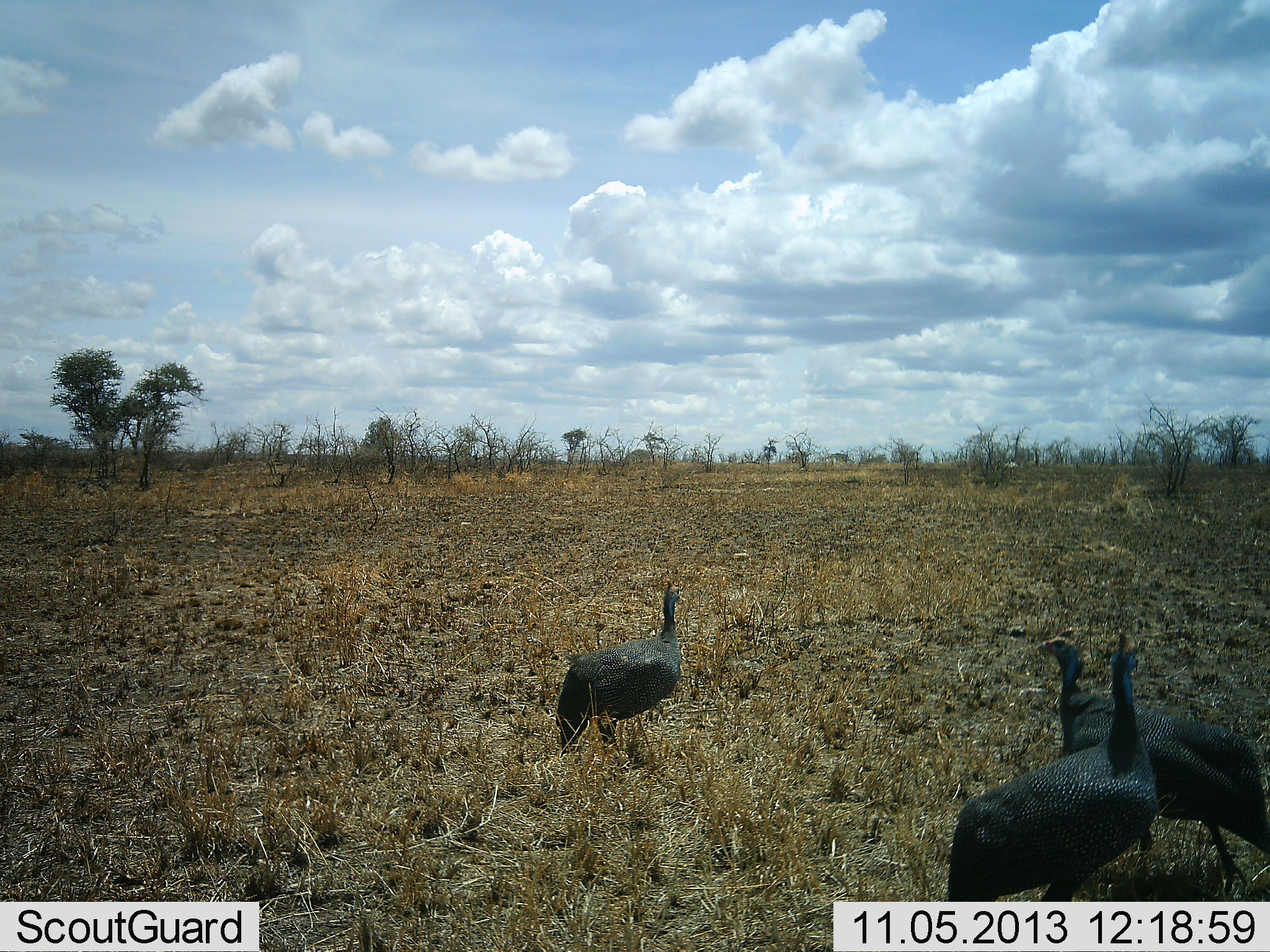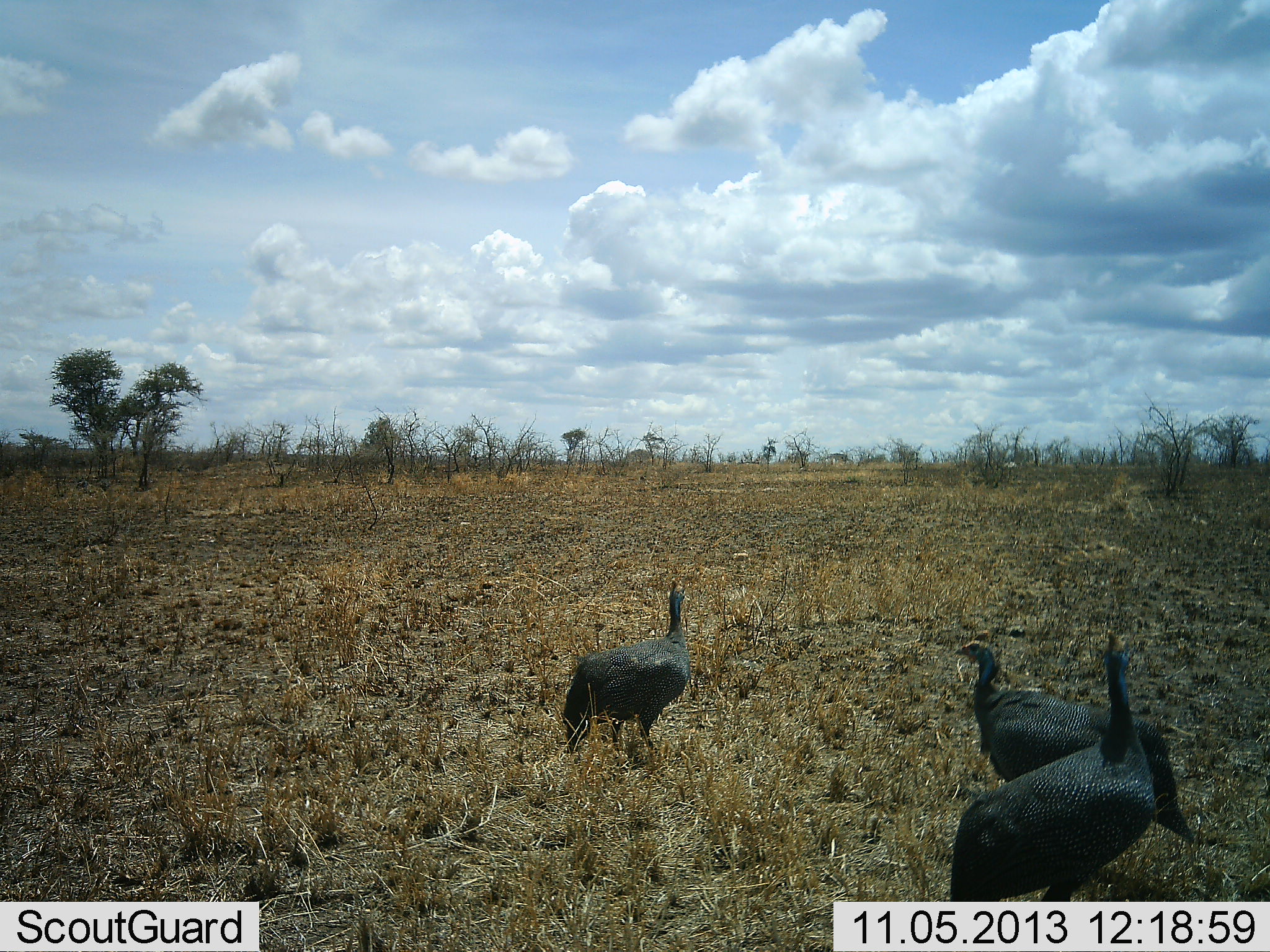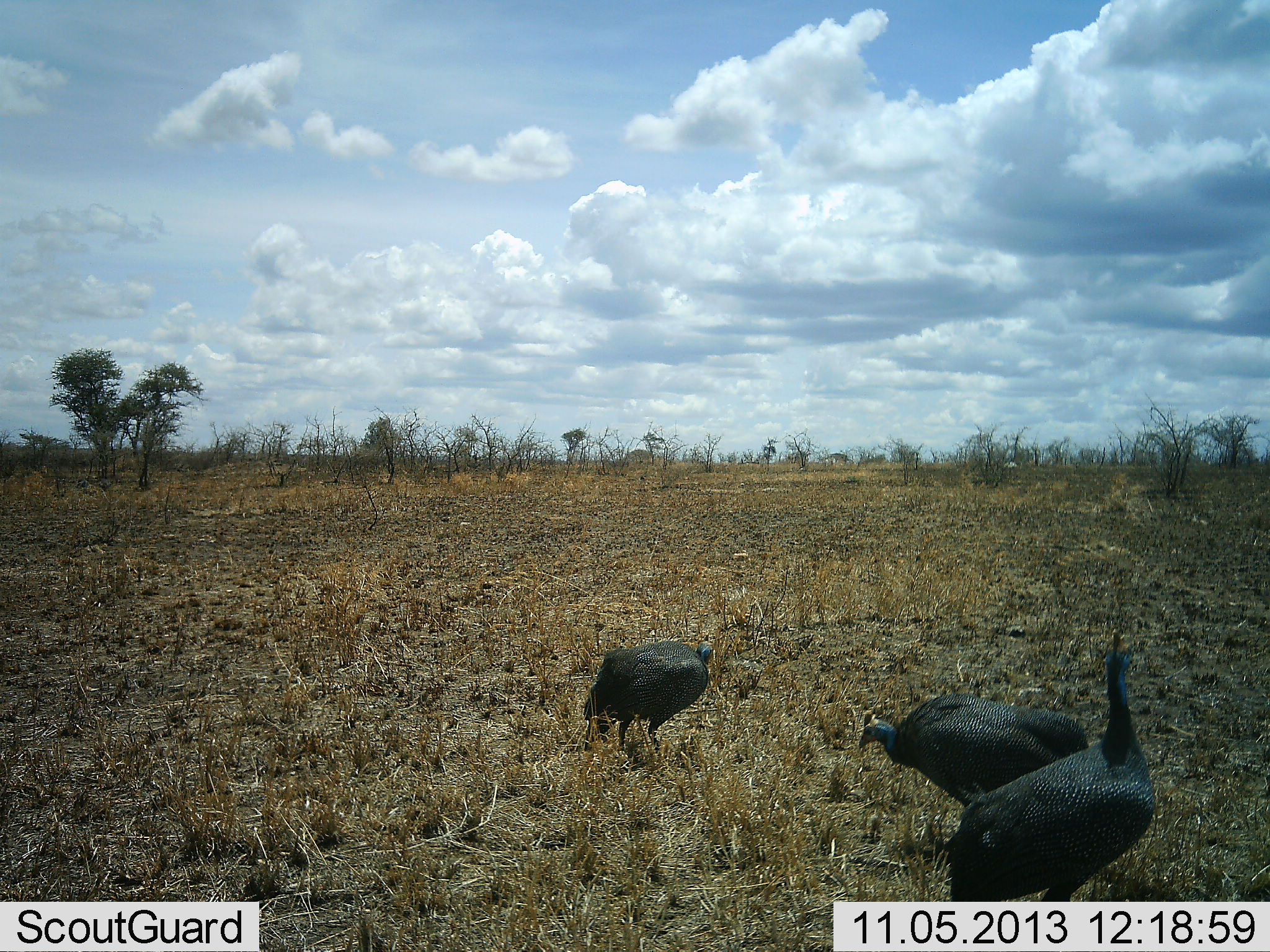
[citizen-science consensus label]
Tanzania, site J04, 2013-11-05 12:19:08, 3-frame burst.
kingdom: Animalia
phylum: Chordata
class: Aves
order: Galliformes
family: Numididae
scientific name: Numididae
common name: guinea fowl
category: guineafowl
Guineafowl (guinea fowl) (Numididae), count 3. Behavior (volunteer vote fractions): standing 70%, resting 0%, moving 80%, interacting 0%. Young present (vote fraction): 0%. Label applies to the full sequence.